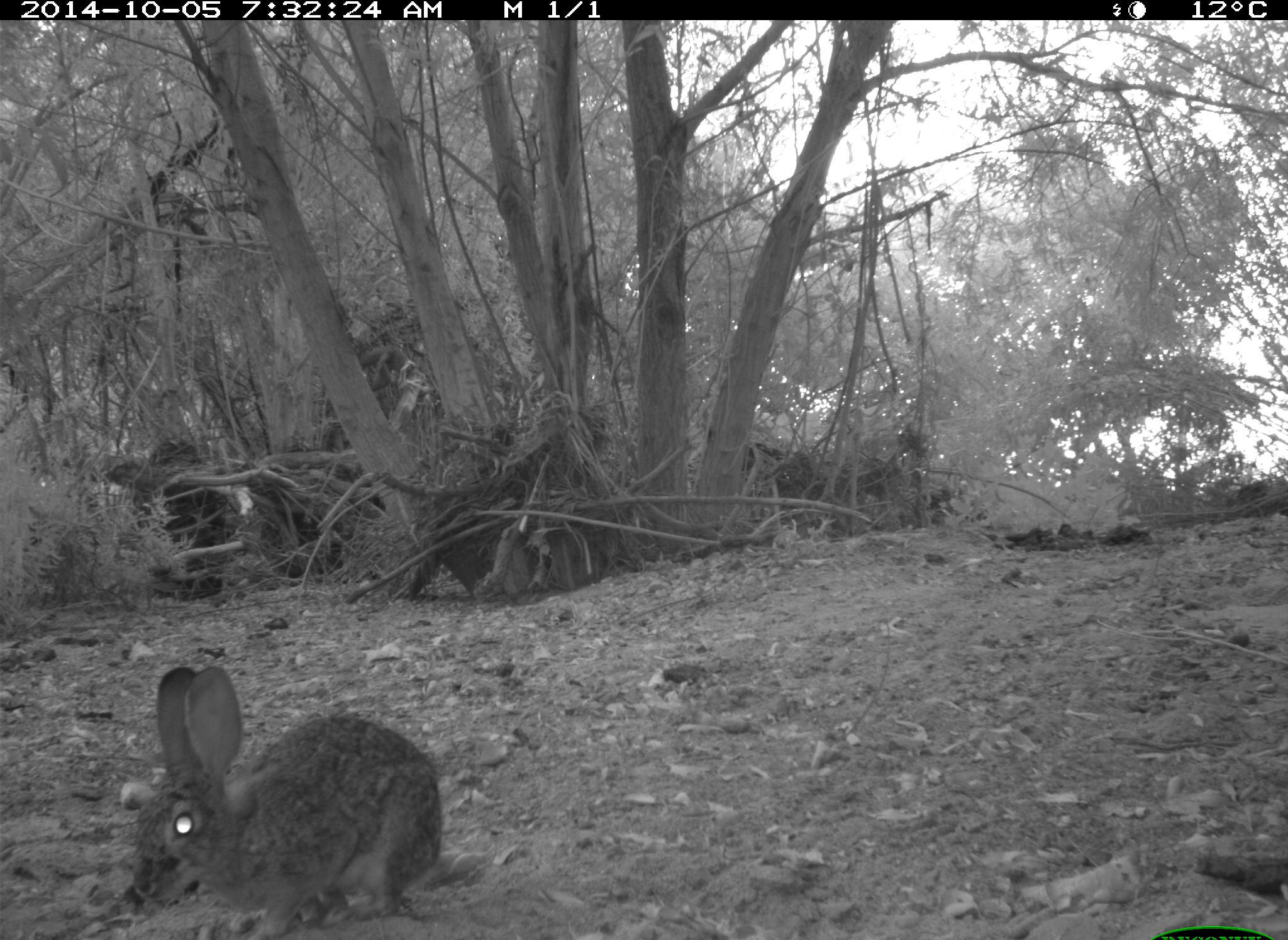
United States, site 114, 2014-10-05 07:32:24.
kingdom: Animalia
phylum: Chordata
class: Mammalia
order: Lagomorpha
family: Leporidae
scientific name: Leporidae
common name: rabbits and hares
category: rabbit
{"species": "rabbit (rabbits and hares) (Leporidae)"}